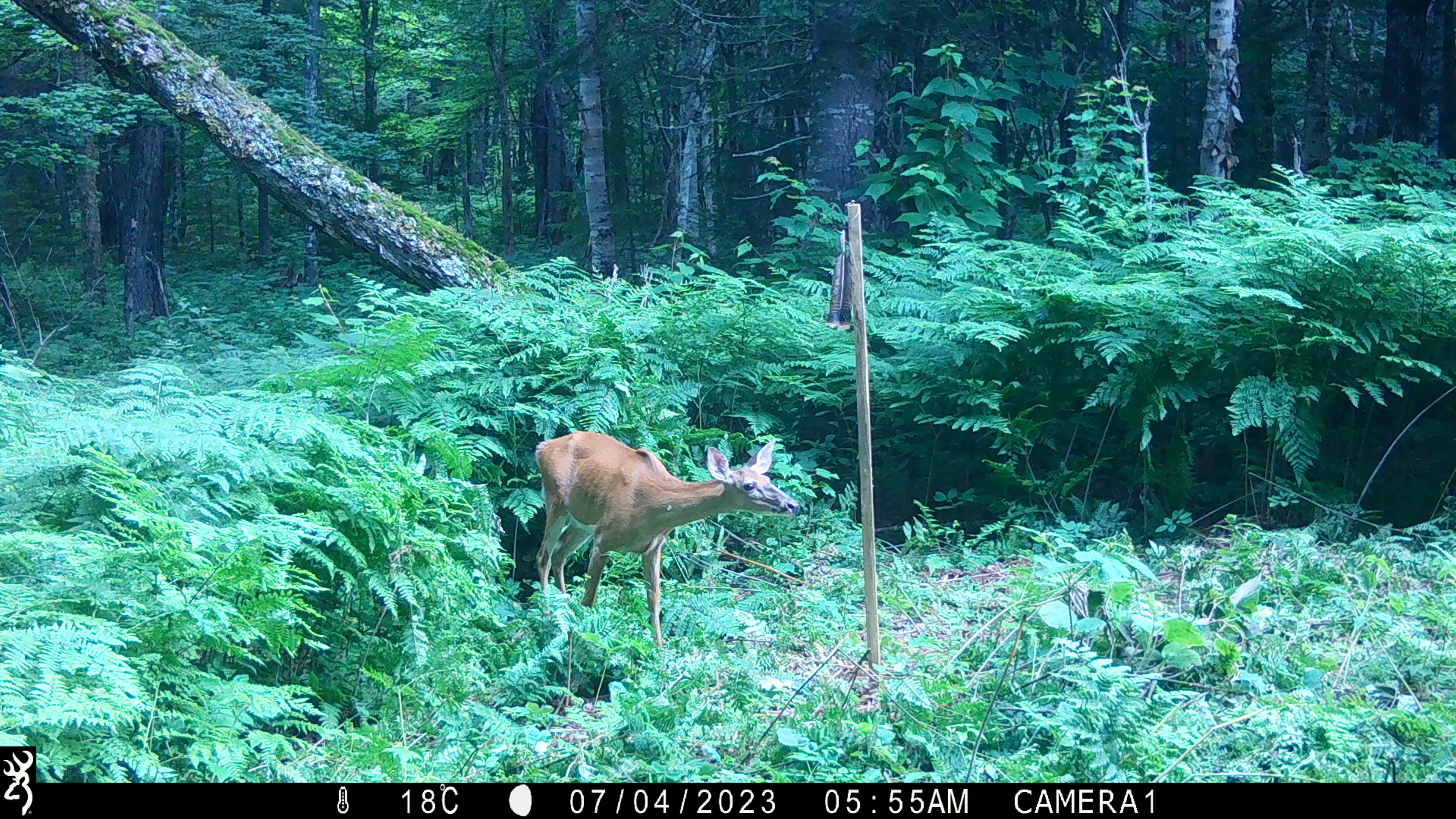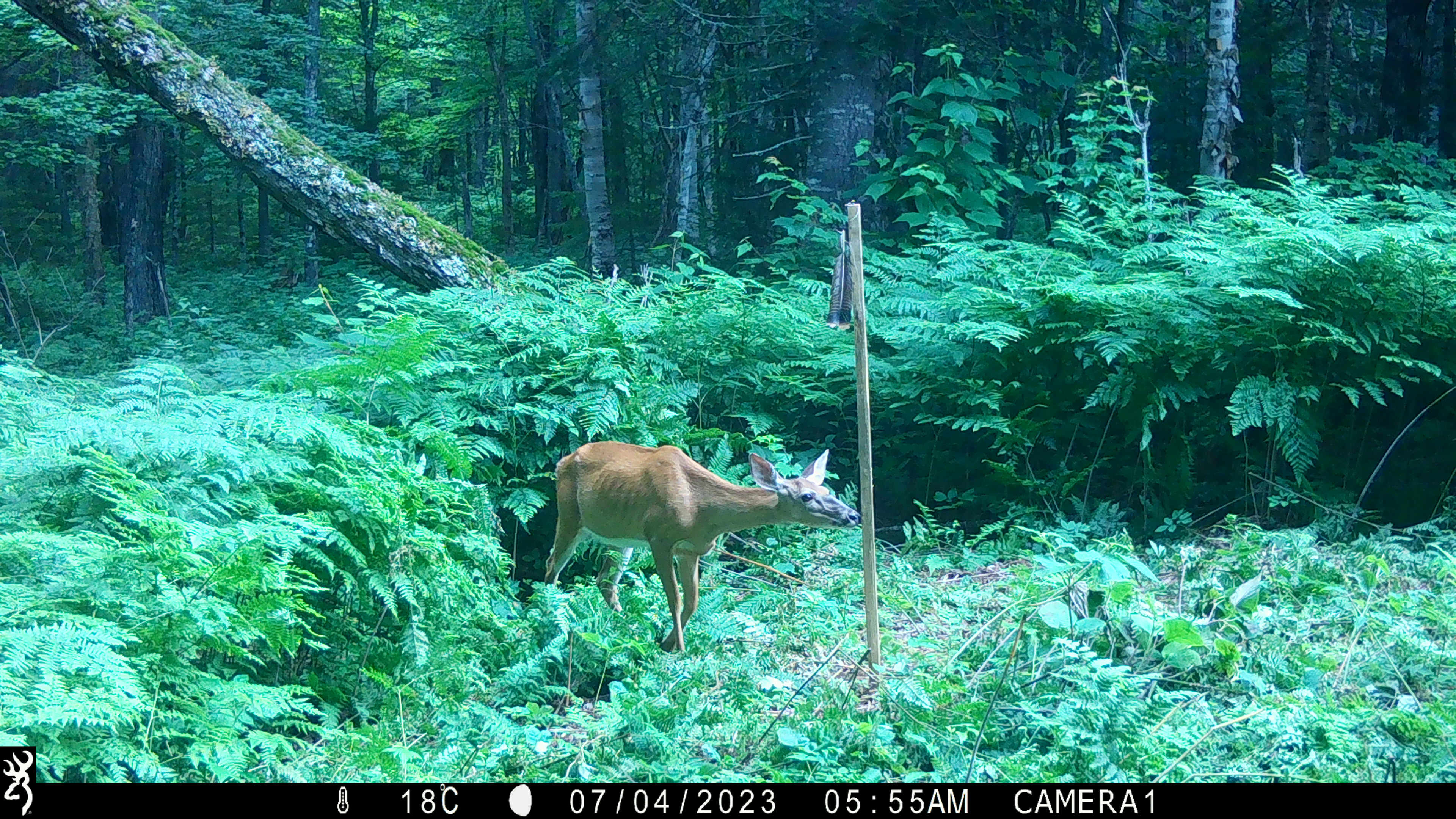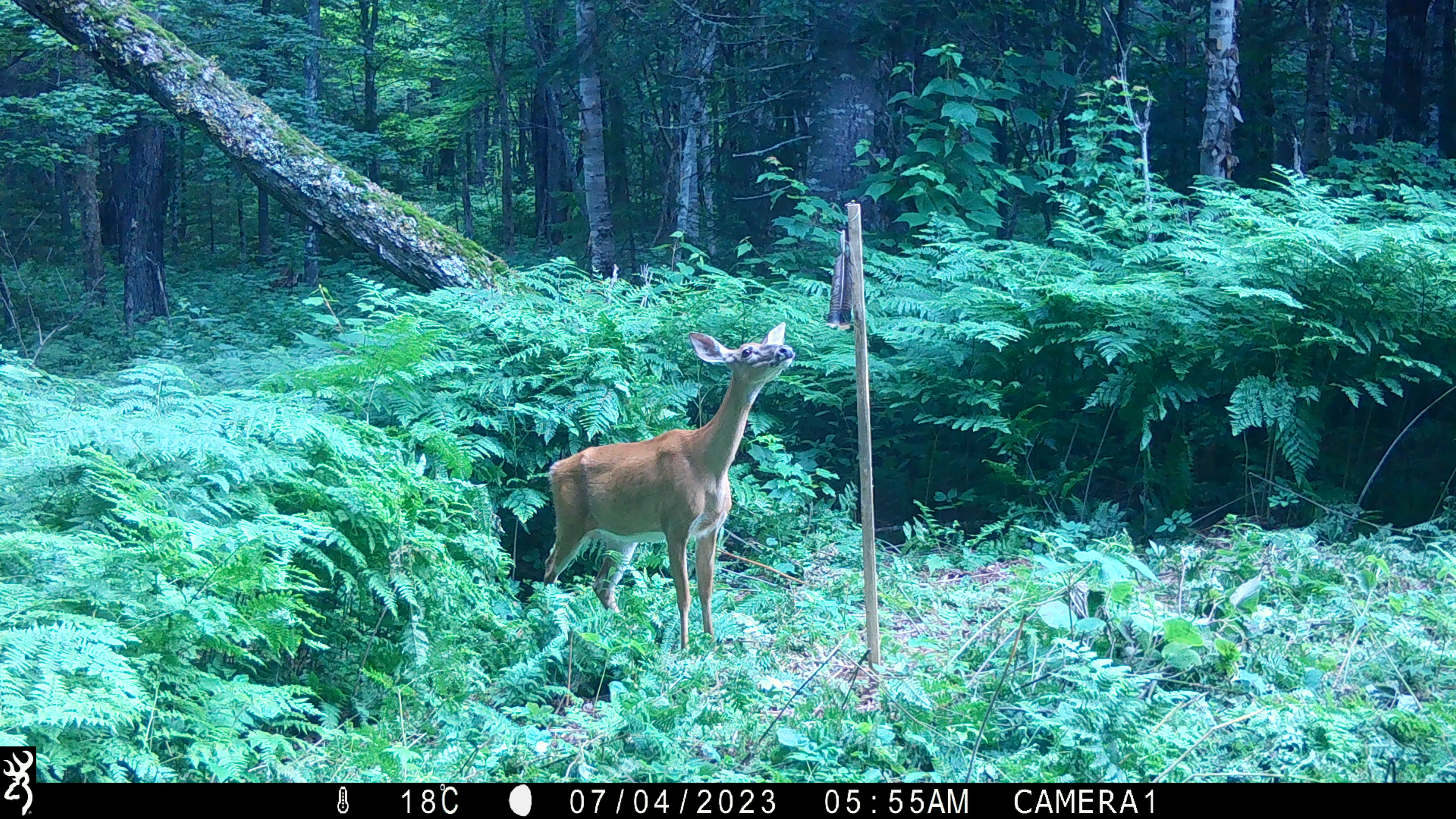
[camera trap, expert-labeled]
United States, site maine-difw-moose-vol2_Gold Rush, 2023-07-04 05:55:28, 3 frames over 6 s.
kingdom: Animalia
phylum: Chordata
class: Mammalia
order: Artiodactyla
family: Cervidae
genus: Odocoileus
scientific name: Odocoileus virginianus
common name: white-tailed deer